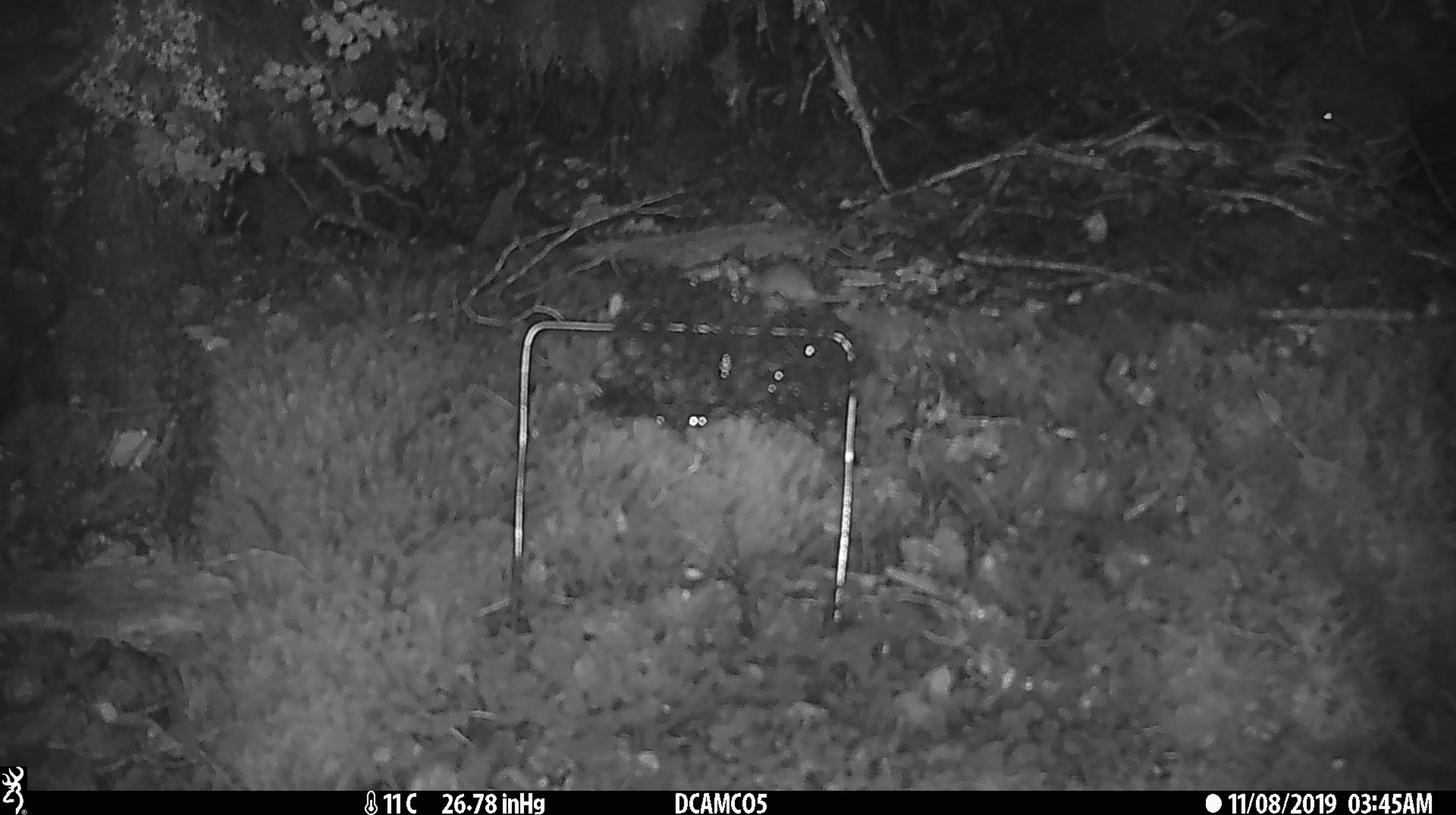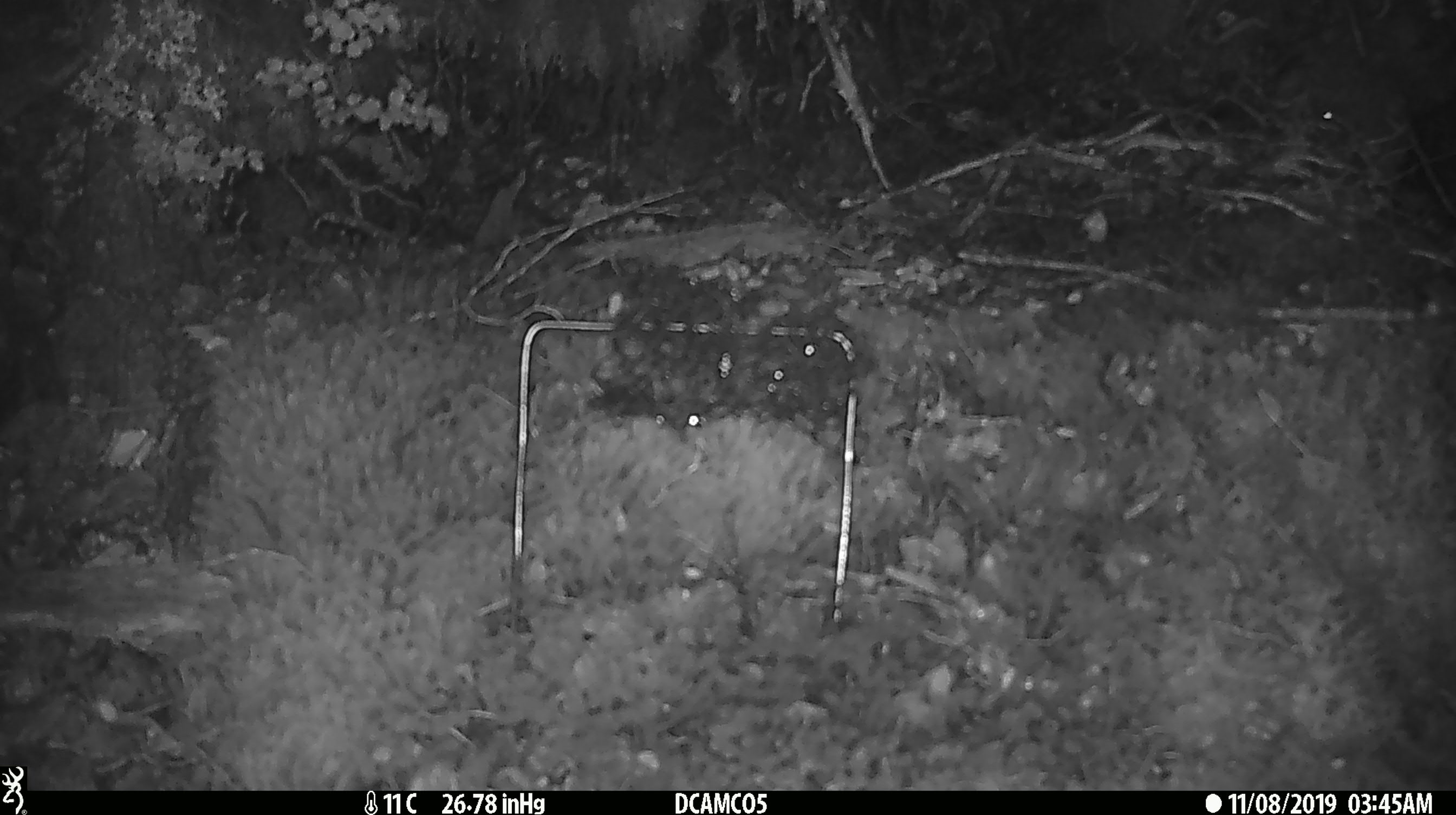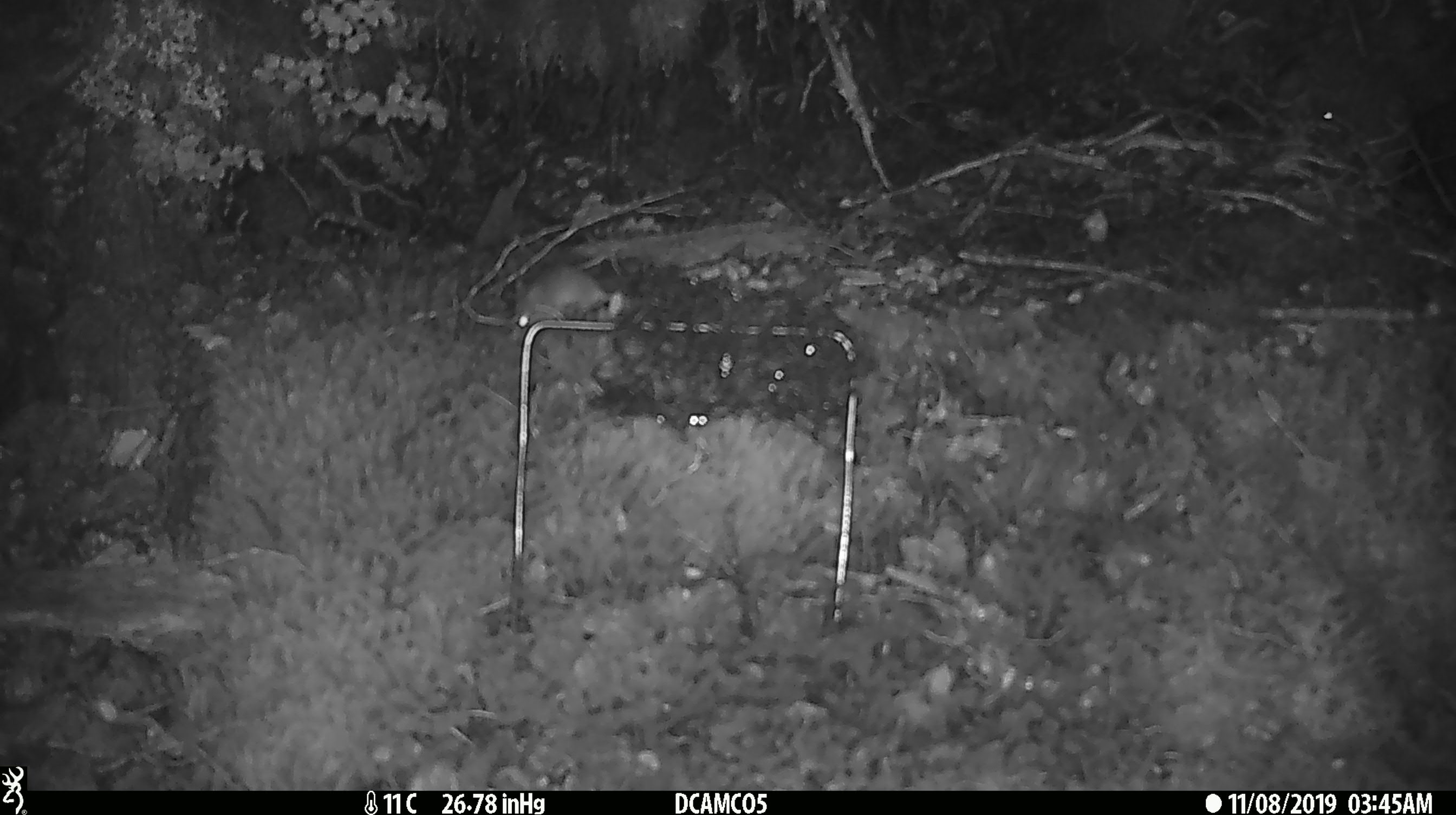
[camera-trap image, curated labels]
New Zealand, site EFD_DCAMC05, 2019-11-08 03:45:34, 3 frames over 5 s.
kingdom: Animalia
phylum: Chordata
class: Mammalia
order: Rodentia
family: Muridae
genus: Mus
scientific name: Mus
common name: mouse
Mouse (Mus).